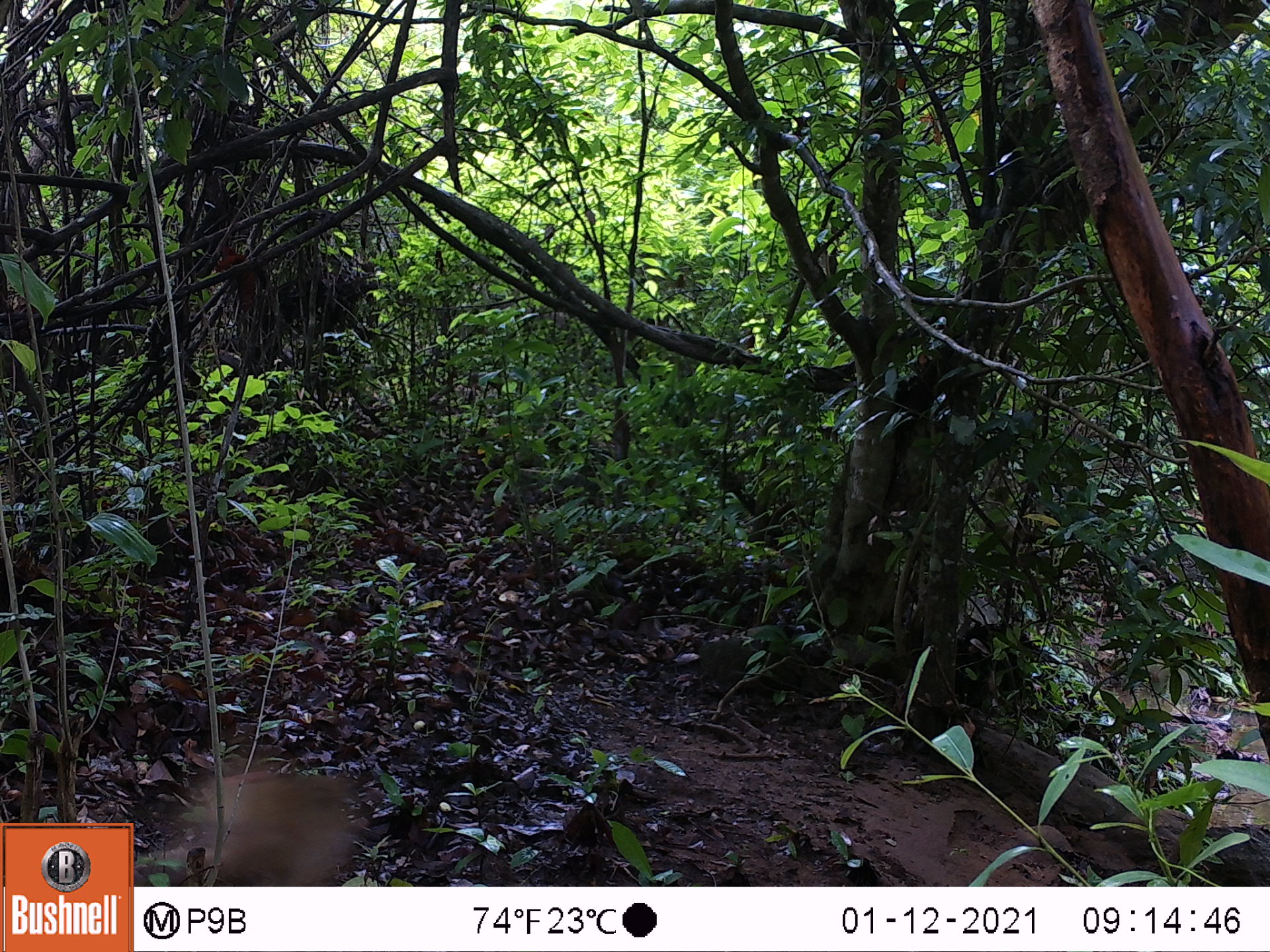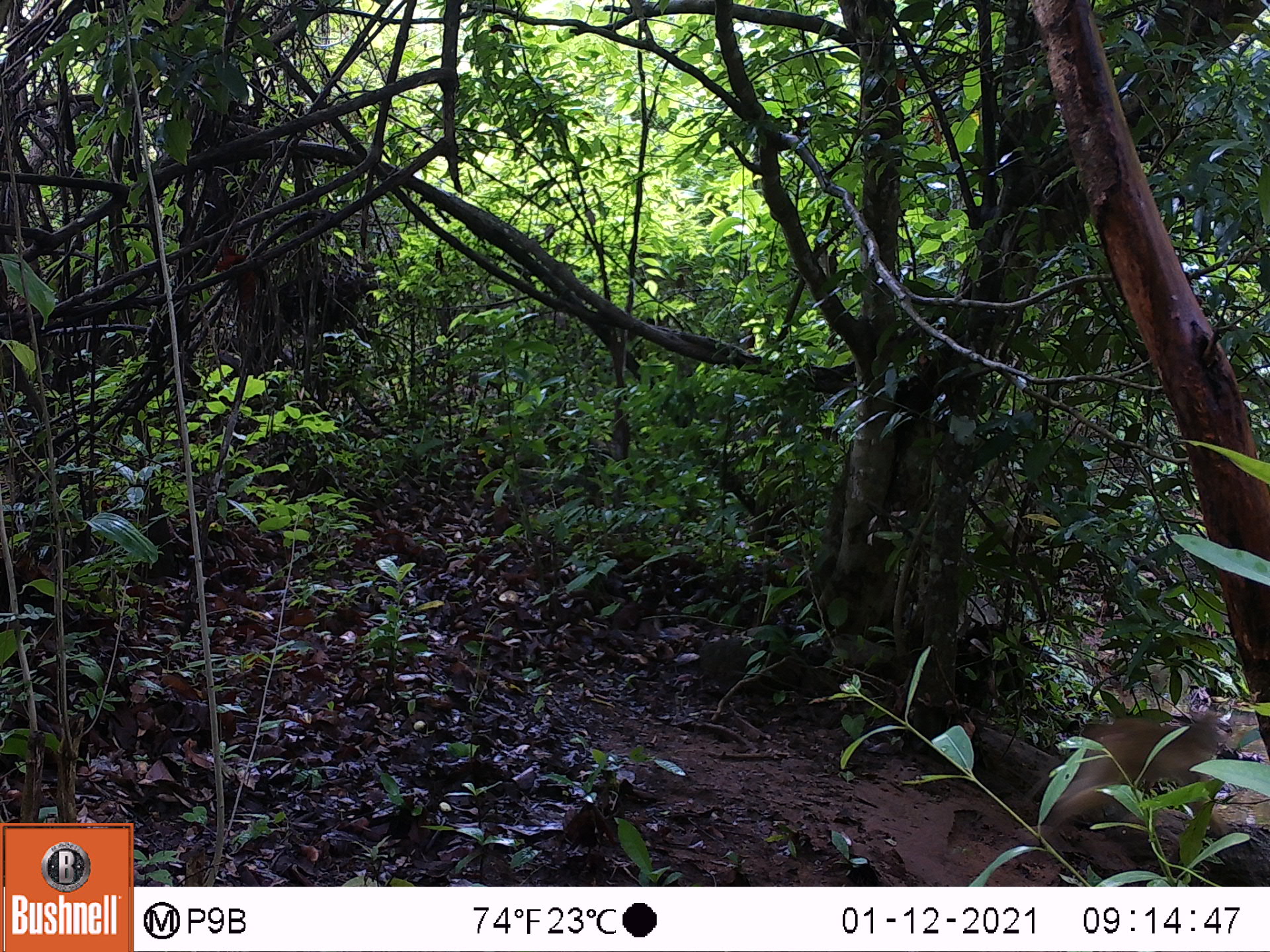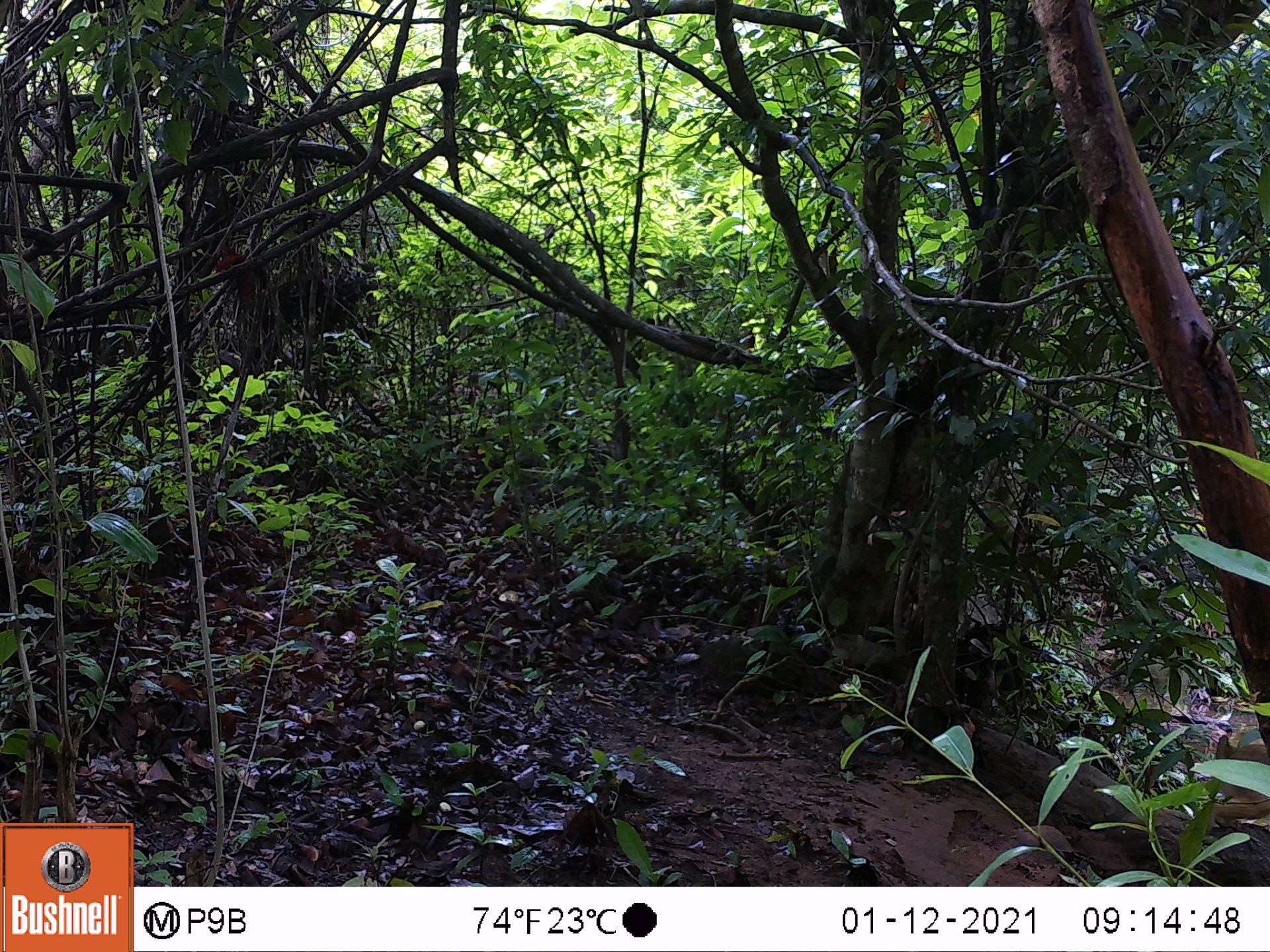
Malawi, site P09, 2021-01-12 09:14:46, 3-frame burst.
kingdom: Animalia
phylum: Chordata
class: Mammalia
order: Primates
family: Cercopithecidae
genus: Papio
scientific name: Papio cynocephalus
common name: yellow baboon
Yellow baboon (Papio cynocephalus), count 1.